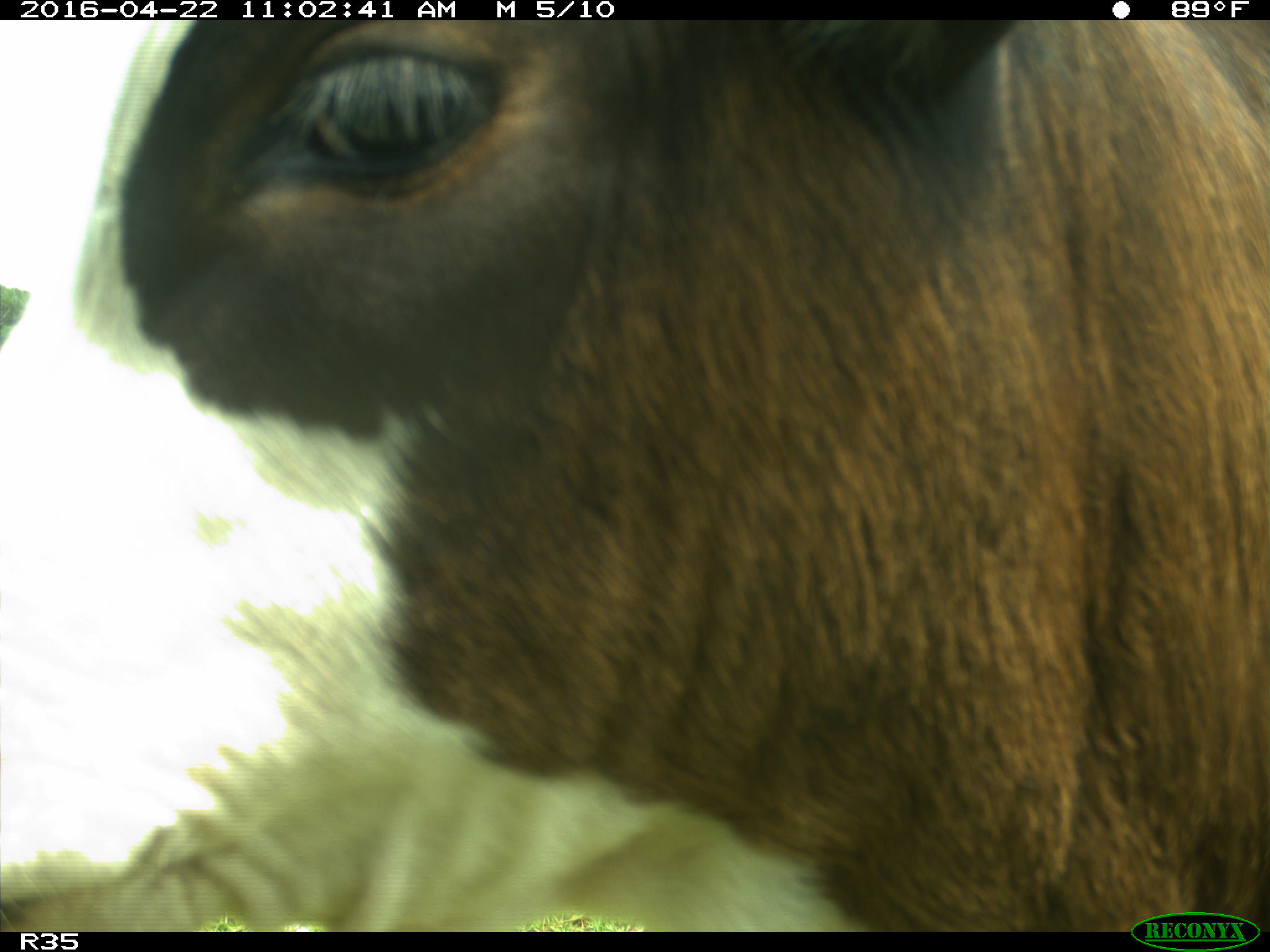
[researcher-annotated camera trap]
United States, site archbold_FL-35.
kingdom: Animalia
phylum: Chordata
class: Mammalia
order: Artiodactyla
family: Bovidae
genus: Bos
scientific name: Bos taurus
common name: domestic cow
Bos taurus (domestic cow).